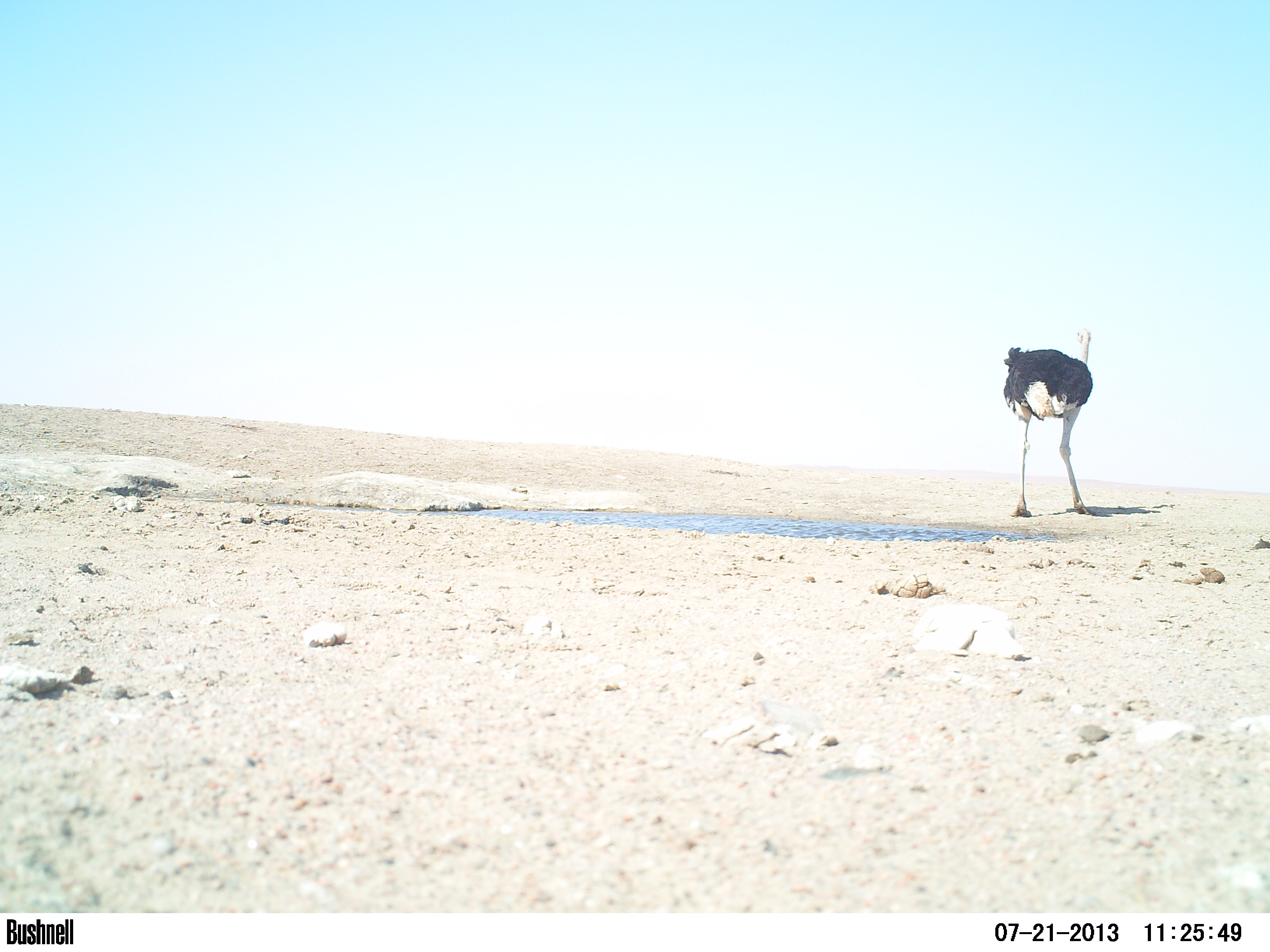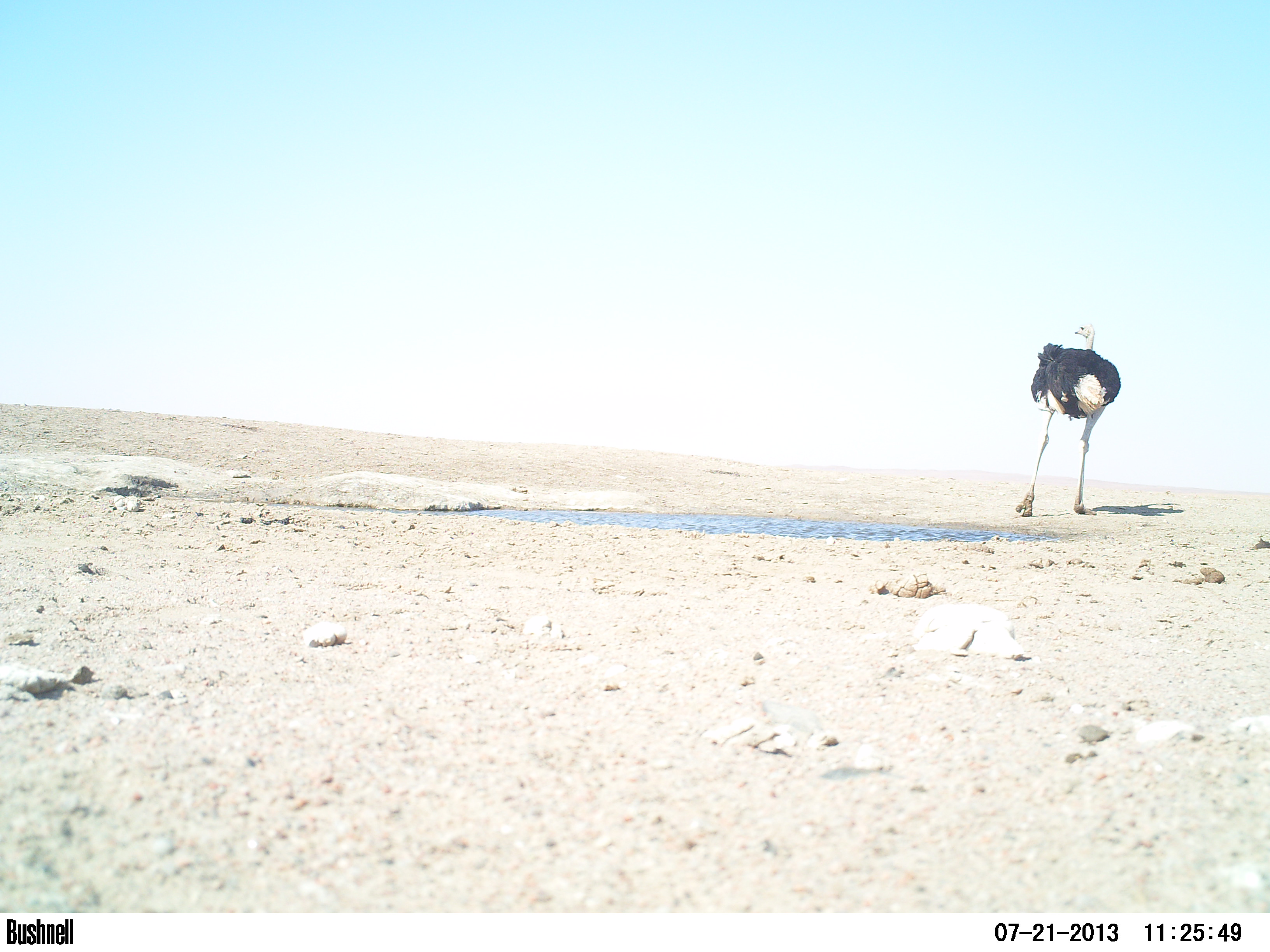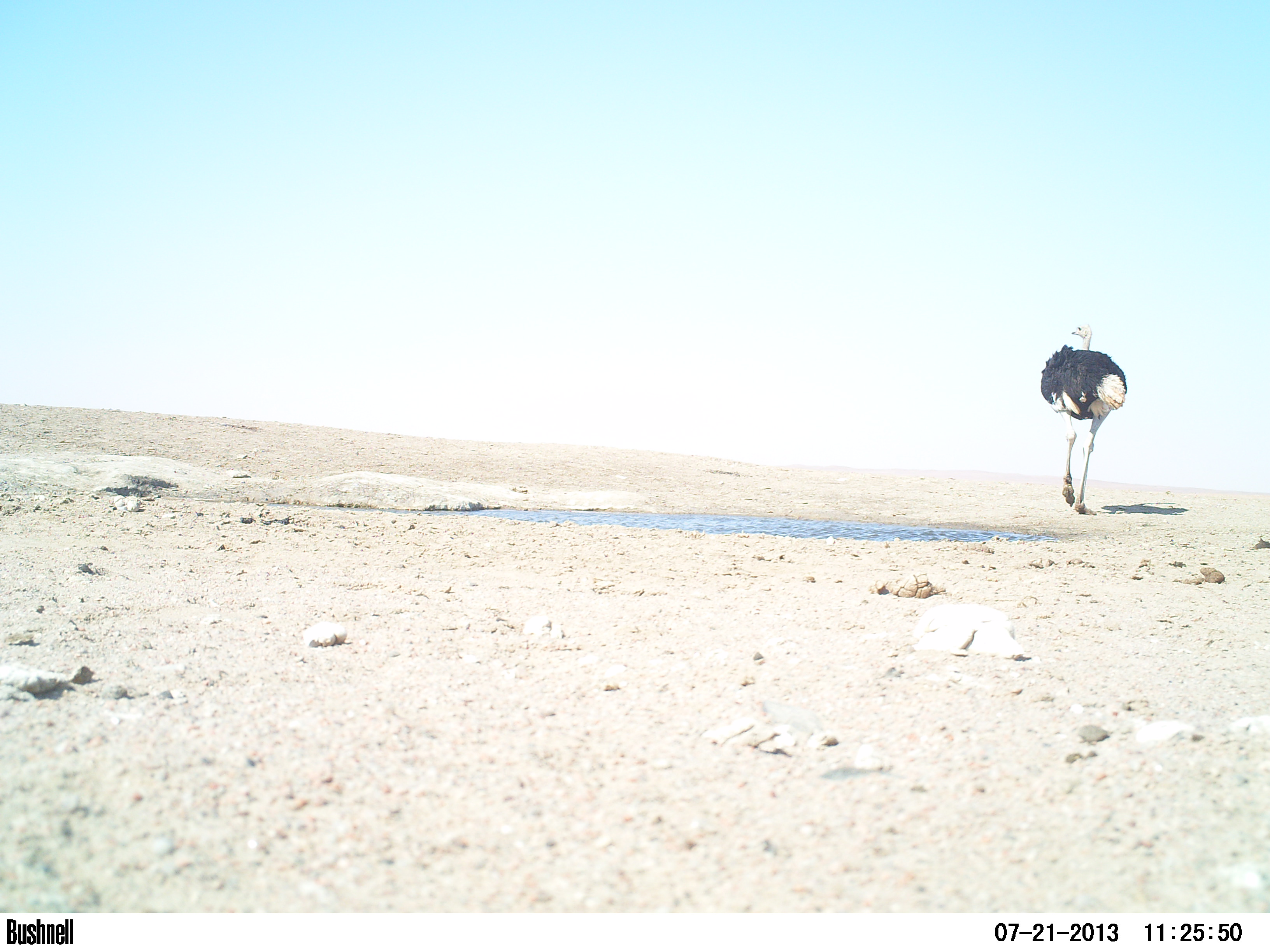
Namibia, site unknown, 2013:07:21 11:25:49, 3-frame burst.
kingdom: Animalia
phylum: Chordata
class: Aves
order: Struthioniformes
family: Struthionidae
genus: Struthio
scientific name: Struthio camelus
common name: common ostrich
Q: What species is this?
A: Struthio camelus (common ostrich).